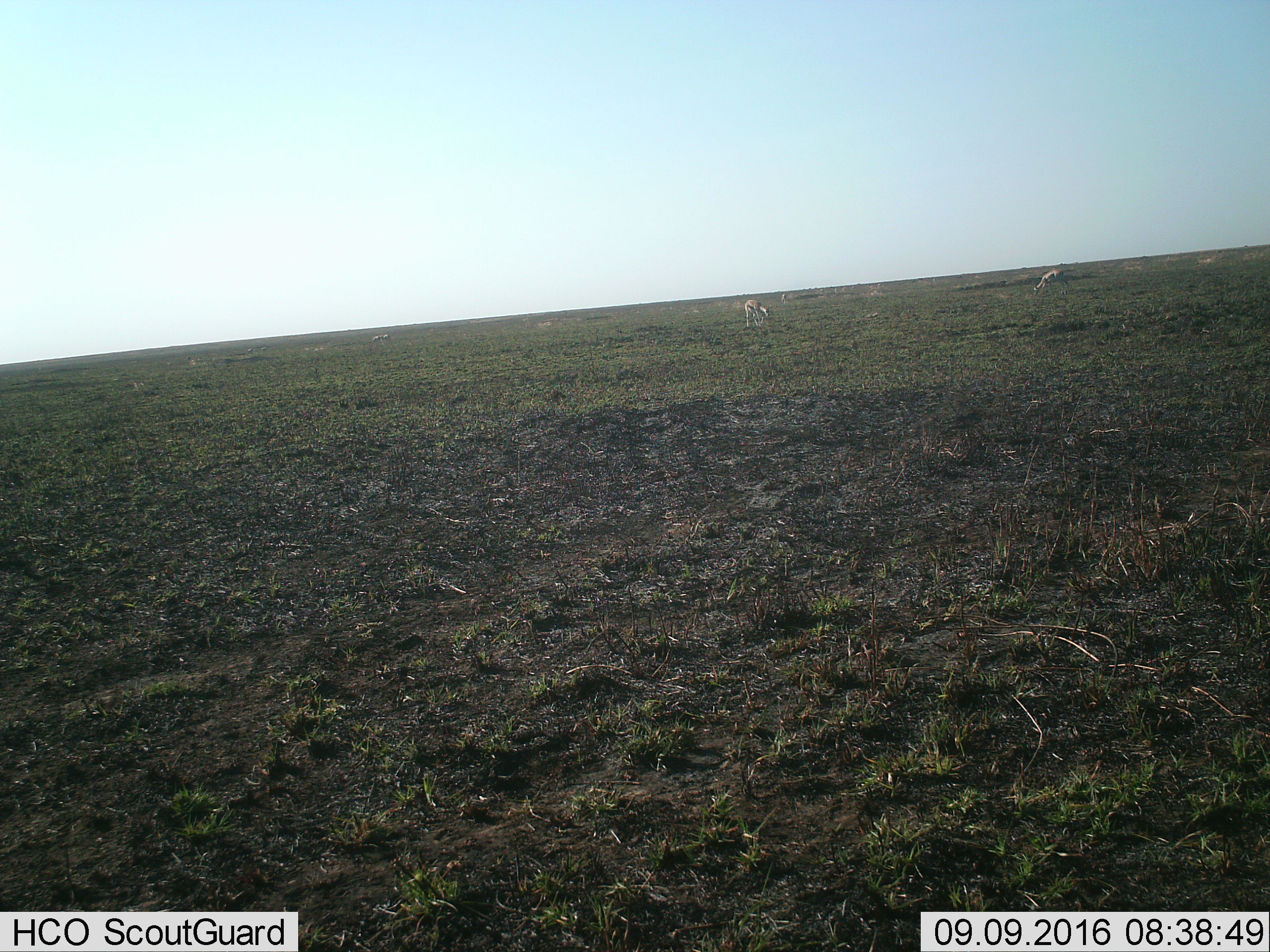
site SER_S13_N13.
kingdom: Animalia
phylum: Chordata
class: Mammalia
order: Artiodactyla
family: Bovidae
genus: Eudorcas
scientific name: Eudorcas thomsonii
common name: thomson's gazelle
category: gazellethomsons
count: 2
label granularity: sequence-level